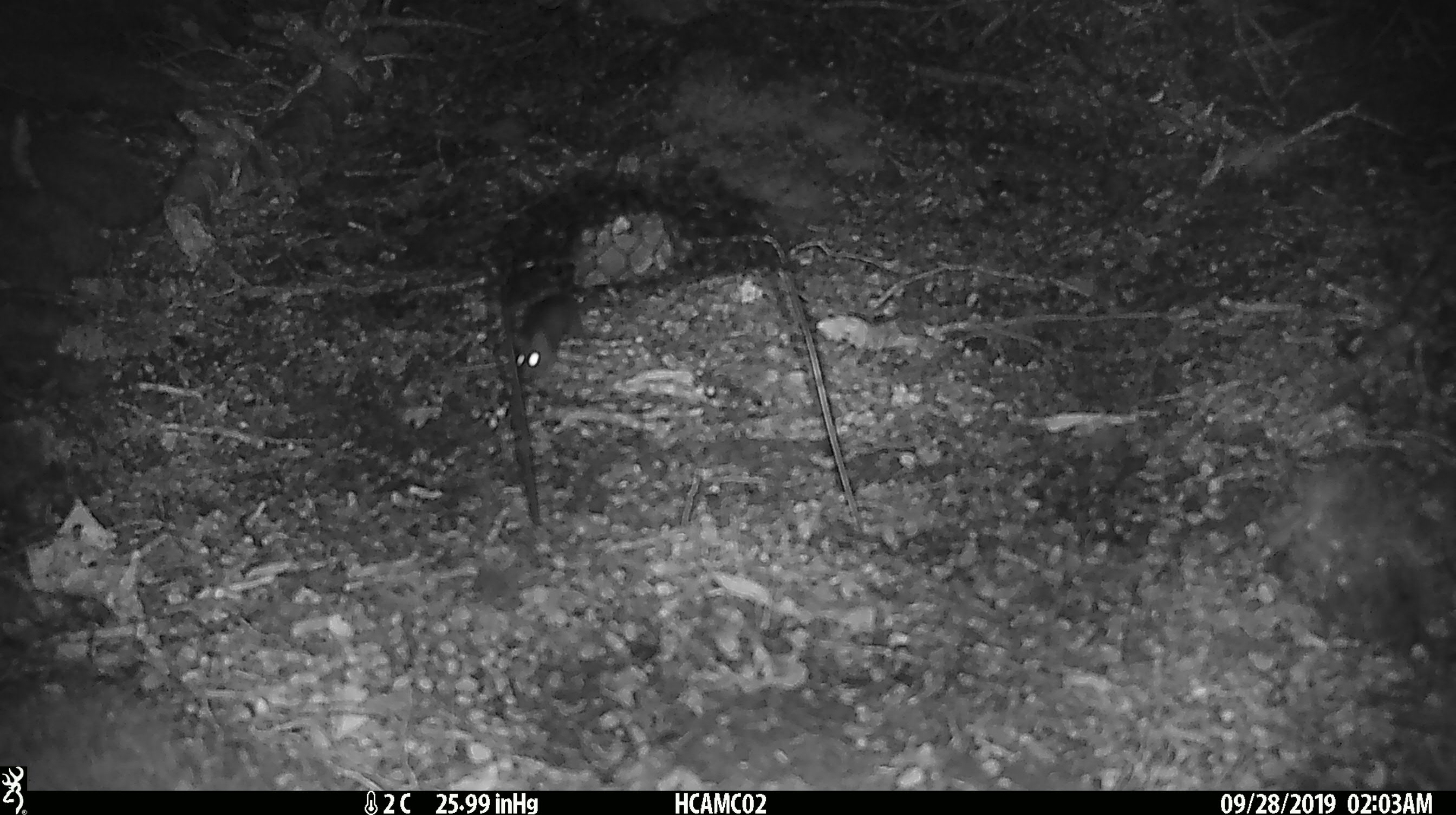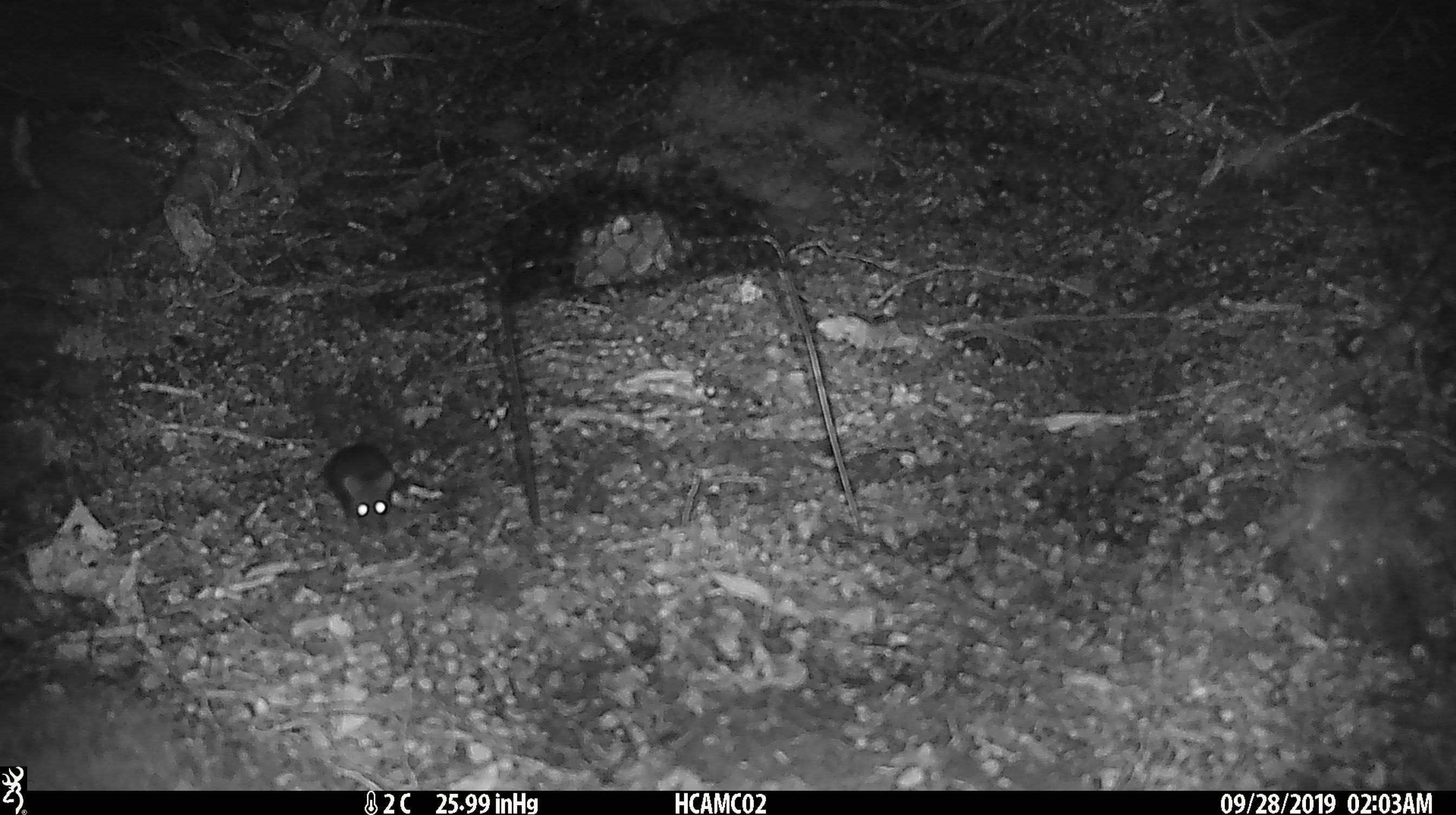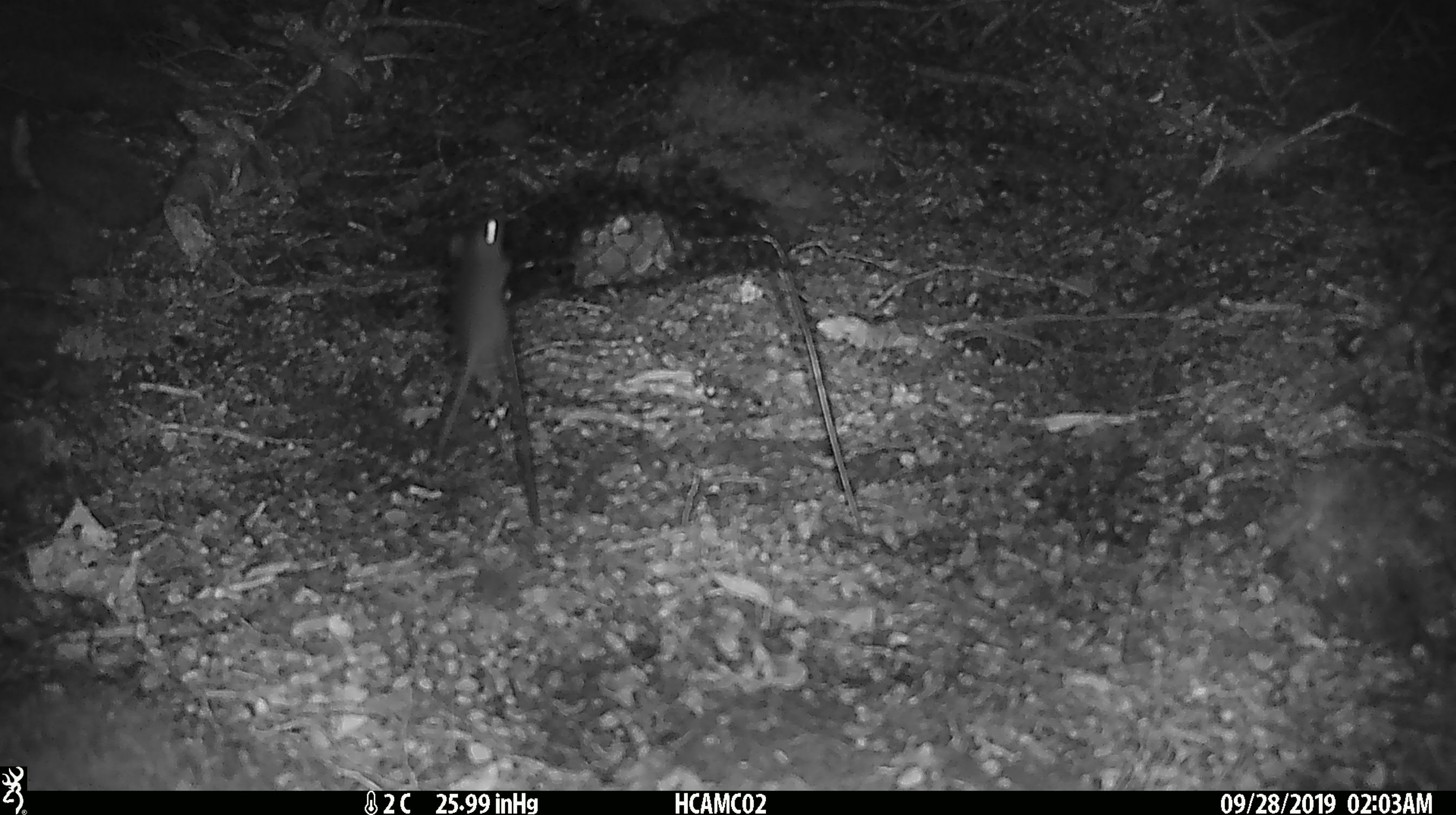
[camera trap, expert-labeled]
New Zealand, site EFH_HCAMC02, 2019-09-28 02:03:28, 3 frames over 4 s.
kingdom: Animalia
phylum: Chordata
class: Mammalia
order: Rodentia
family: Muridae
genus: Mus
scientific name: Mus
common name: mouse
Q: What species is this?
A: Mouse (Mus).